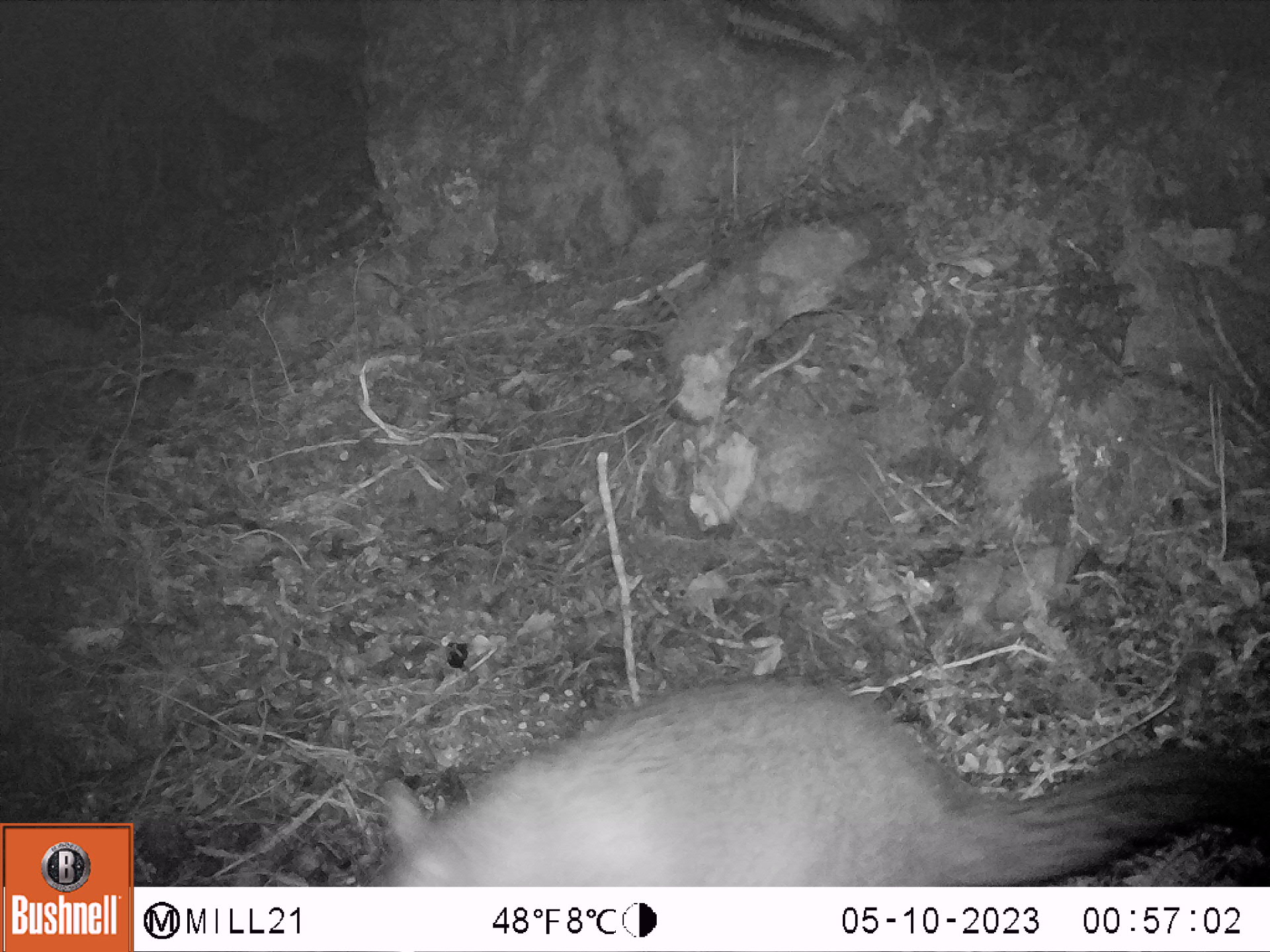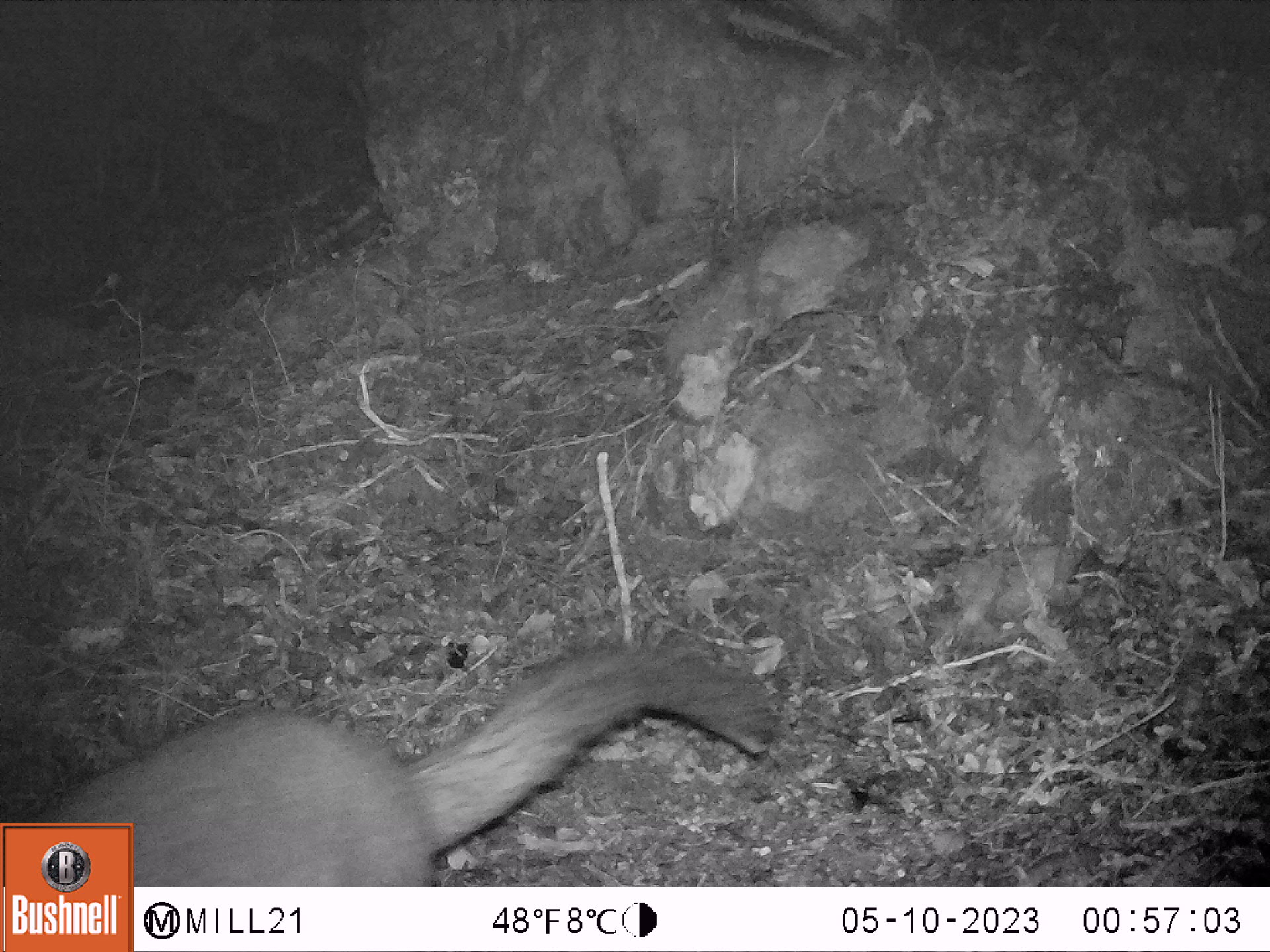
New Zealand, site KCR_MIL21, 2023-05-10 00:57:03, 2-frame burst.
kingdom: Animalia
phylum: Chordata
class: Mammalia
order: Diprotodontia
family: Phalangeridae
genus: Trichosurus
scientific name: Trichosurus vulpecula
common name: common brushtail possum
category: possum